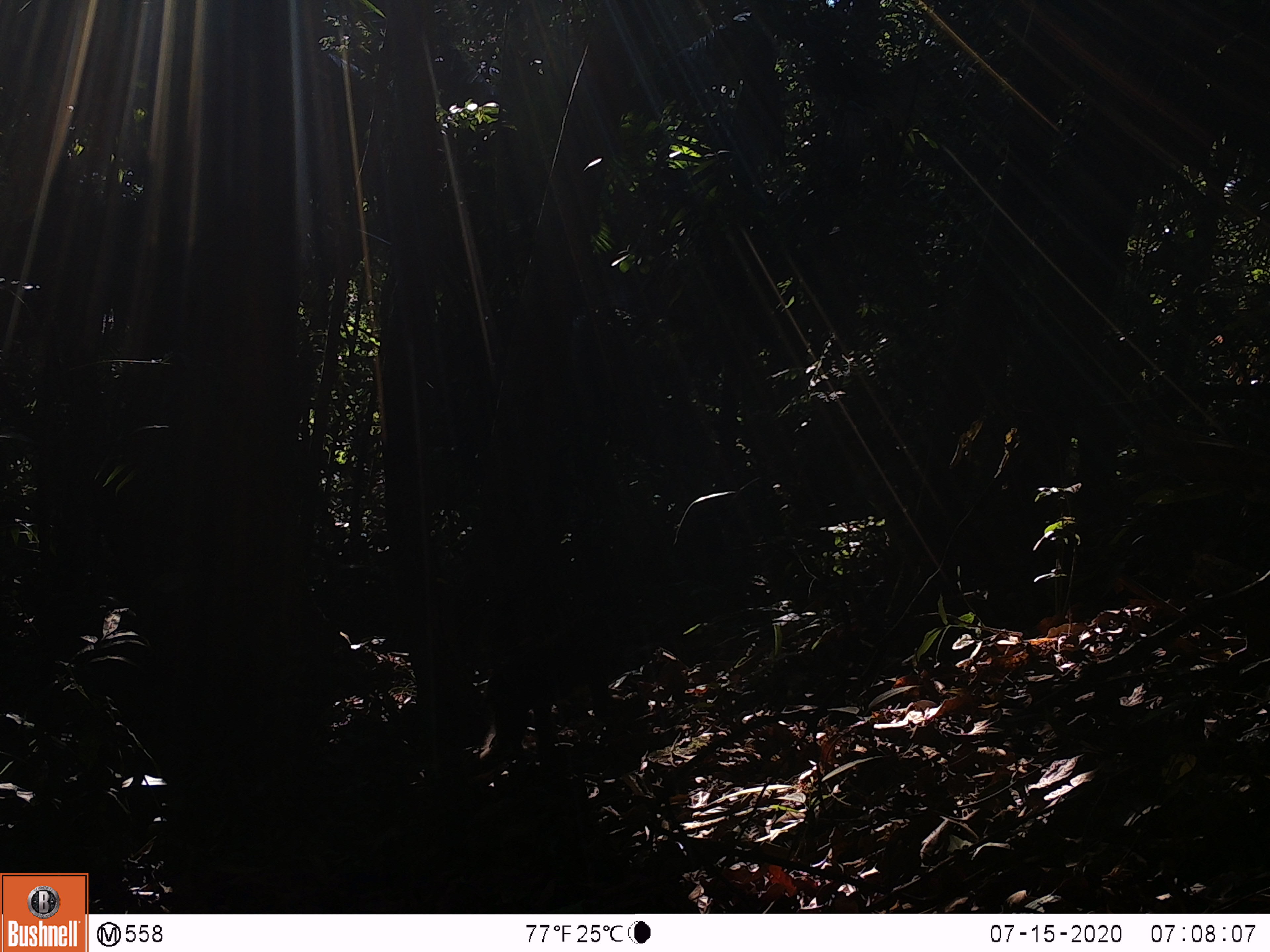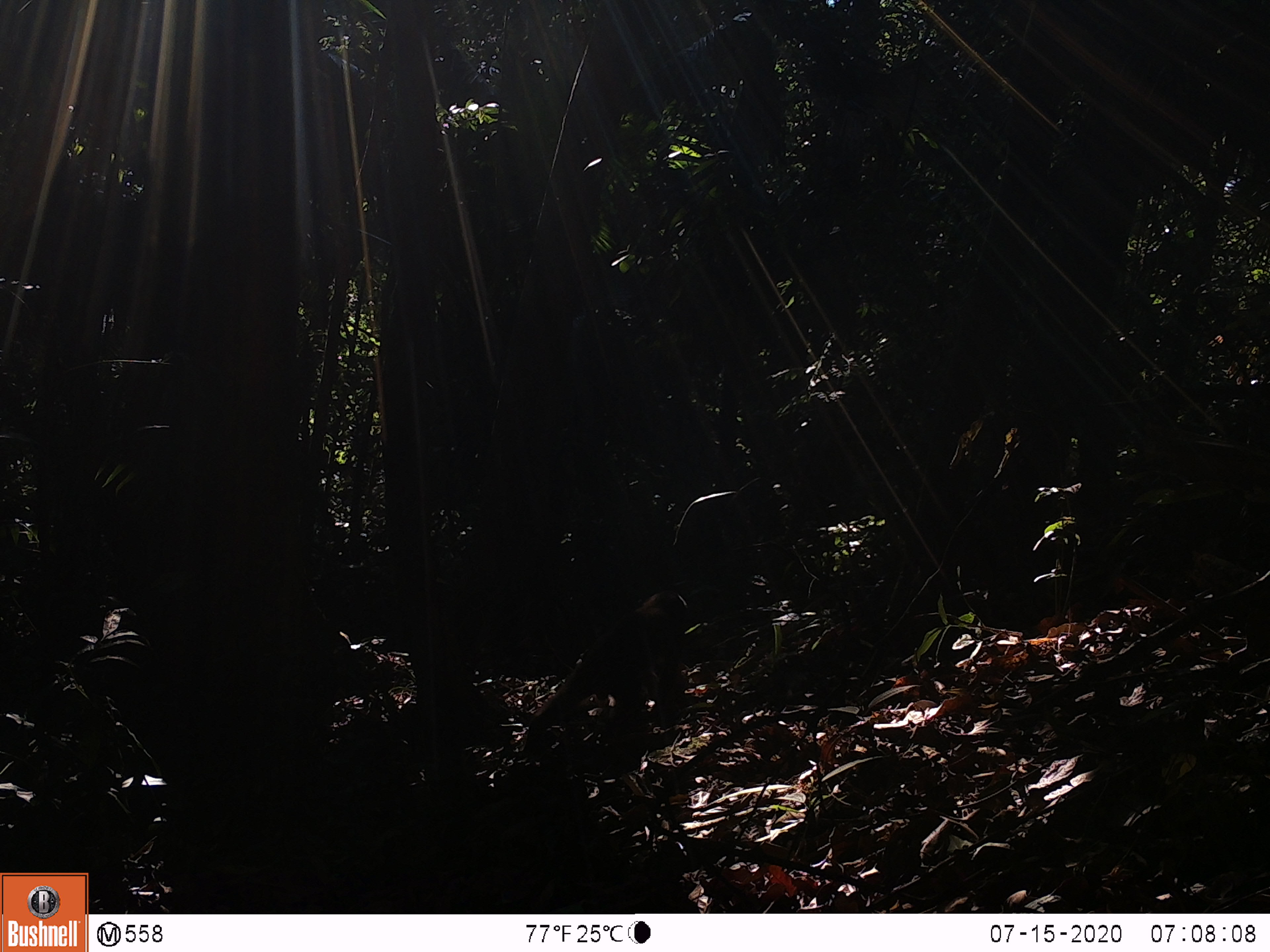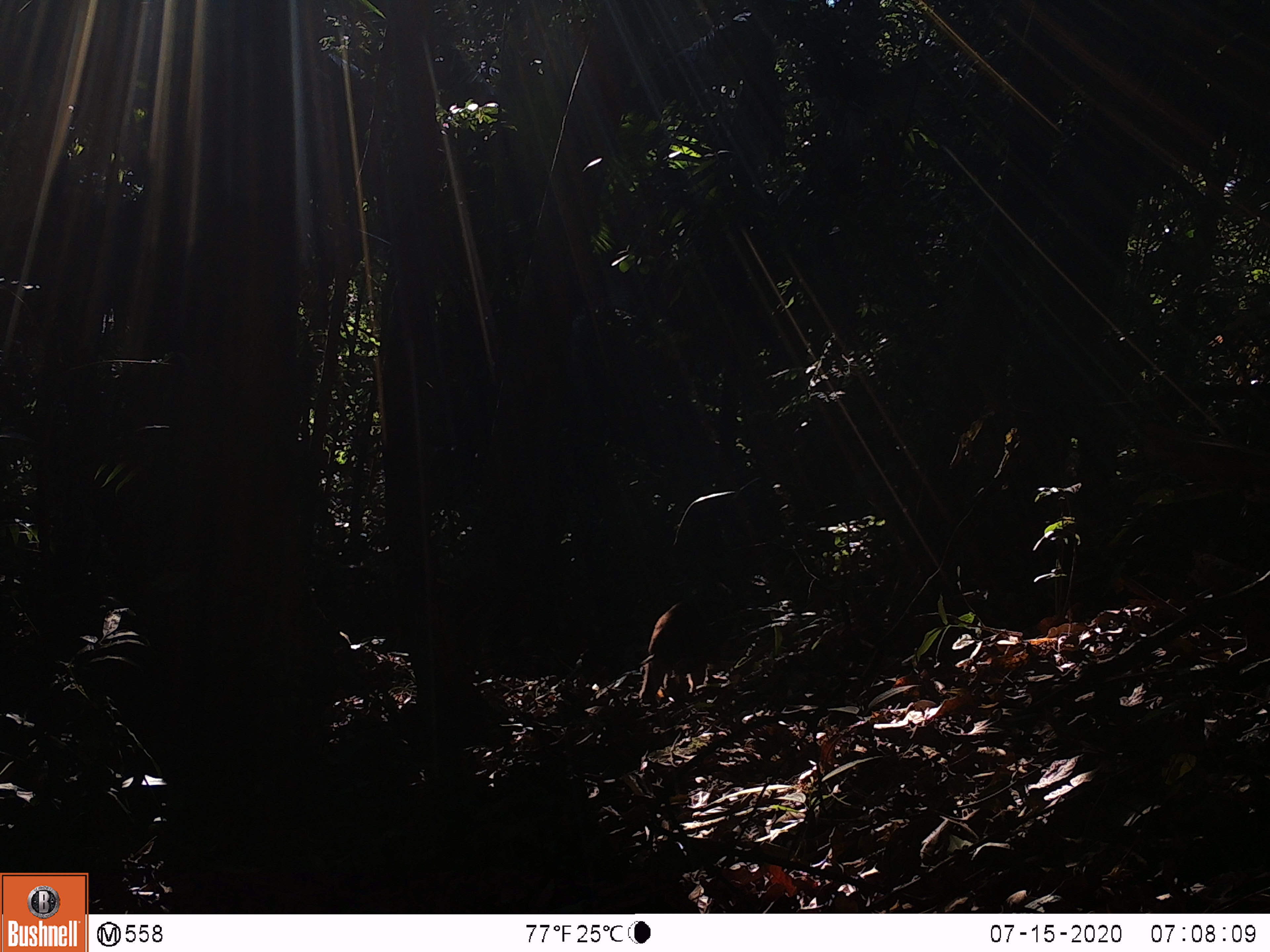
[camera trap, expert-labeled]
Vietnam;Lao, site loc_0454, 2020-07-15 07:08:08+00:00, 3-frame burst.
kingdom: Animalia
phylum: Chordata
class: Mammalia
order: Primates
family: Cercopithecidae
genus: Macaca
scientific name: Macaca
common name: macaque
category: unidentified macaque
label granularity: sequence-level